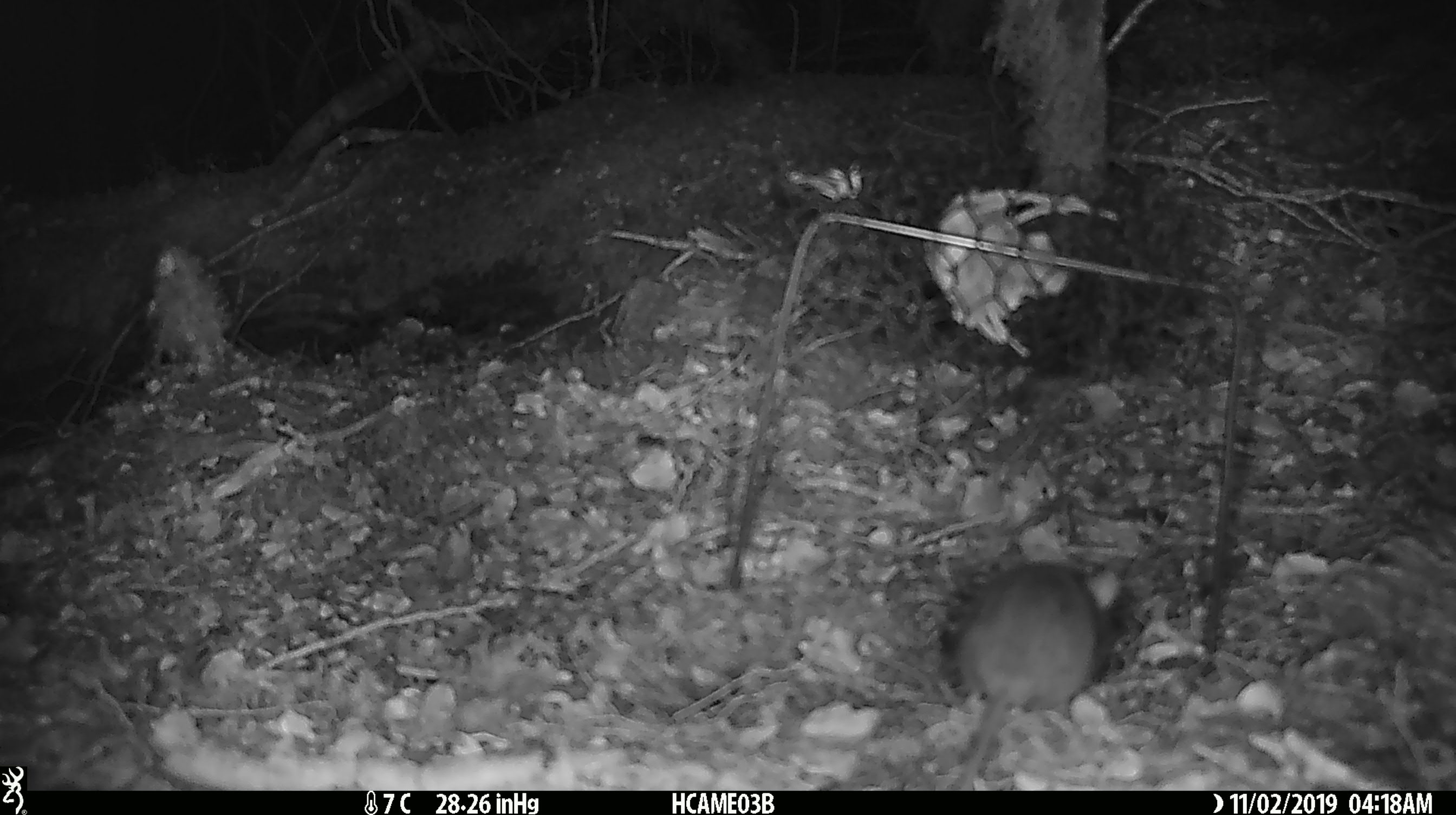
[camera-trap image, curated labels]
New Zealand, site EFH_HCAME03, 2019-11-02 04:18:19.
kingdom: Animalia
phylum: Chordata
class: Mammalia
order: Rodentia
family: Muridae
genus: Mus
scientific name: Mus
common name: mouse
Mouse (Mus).